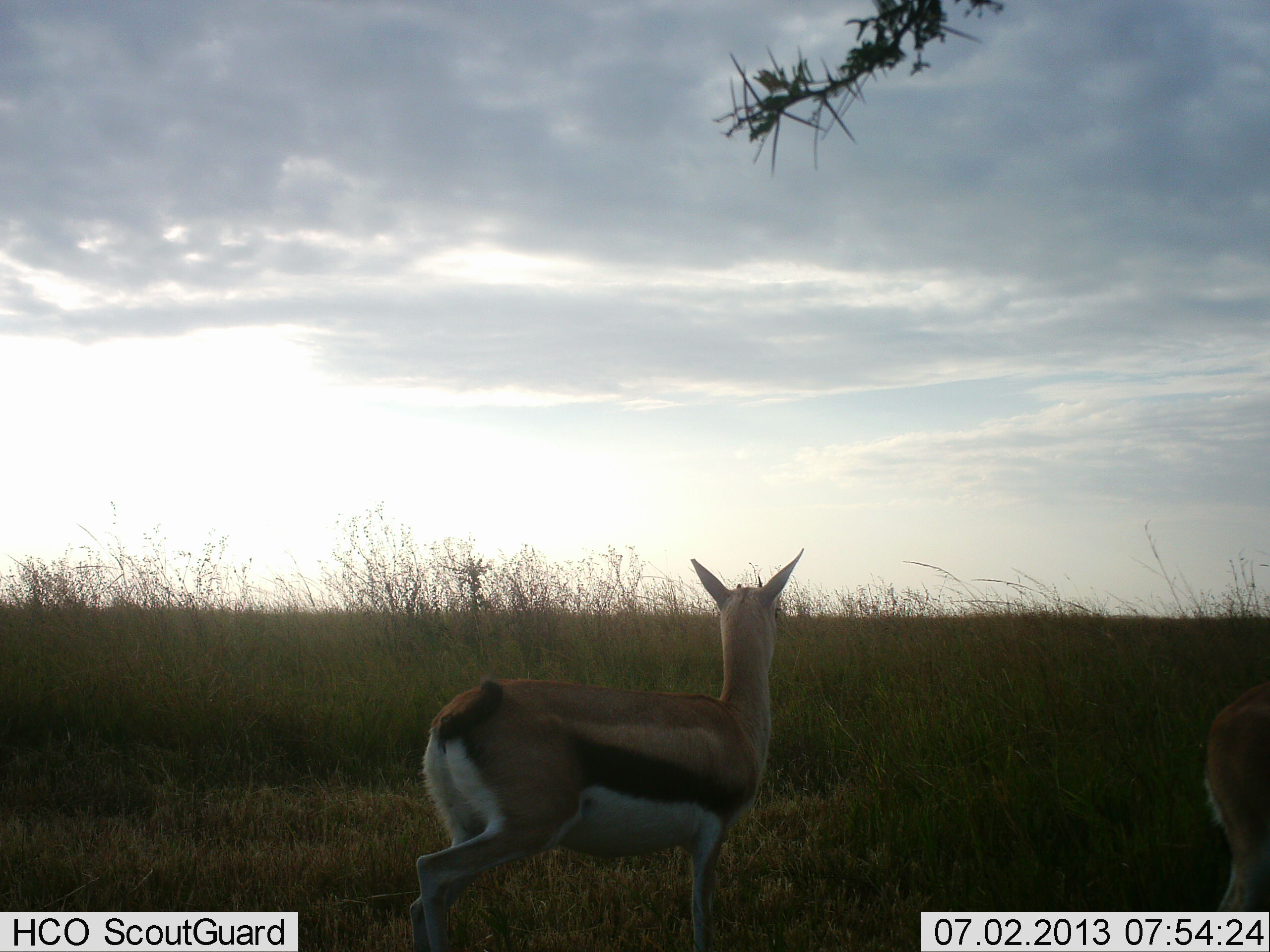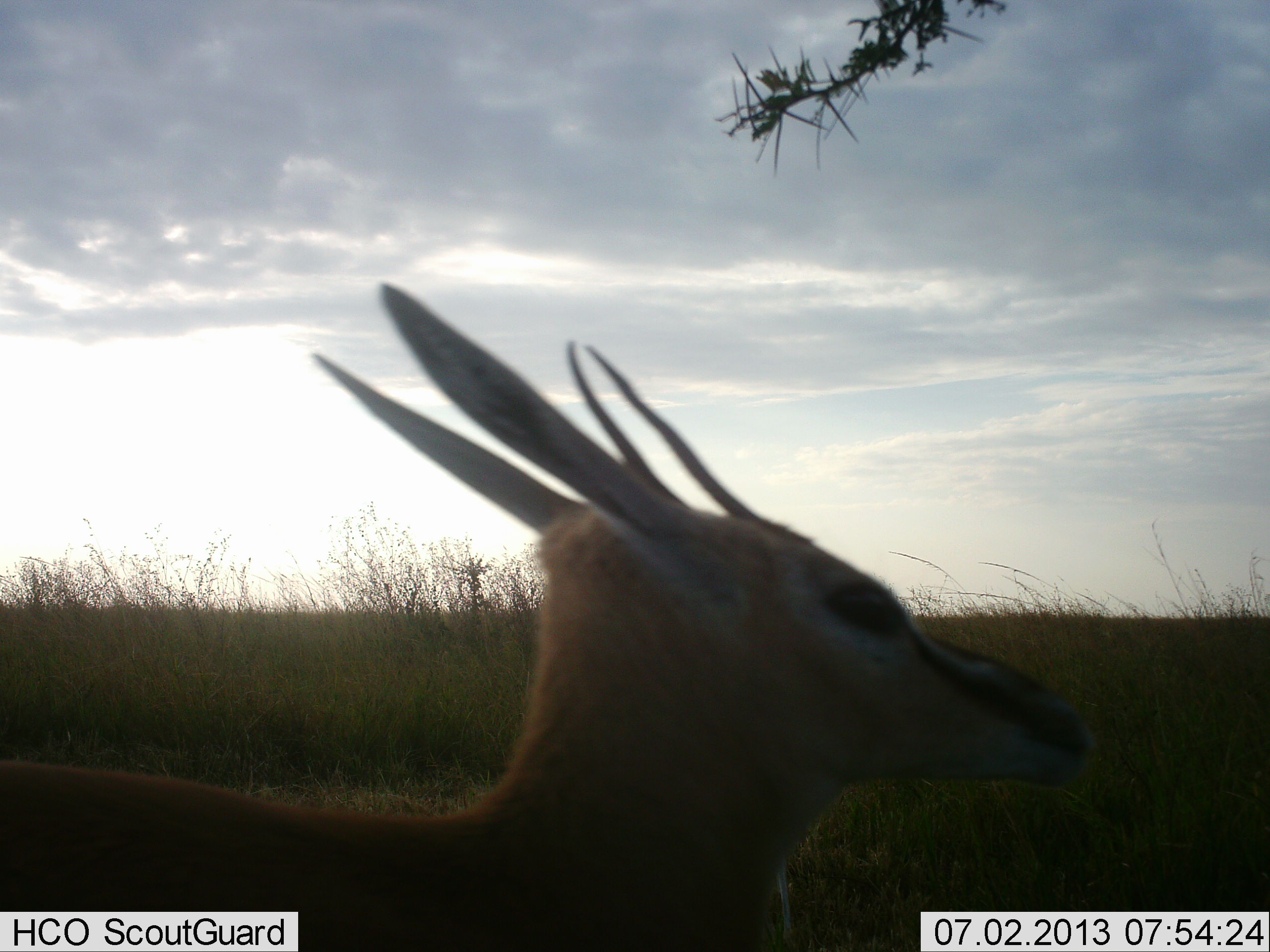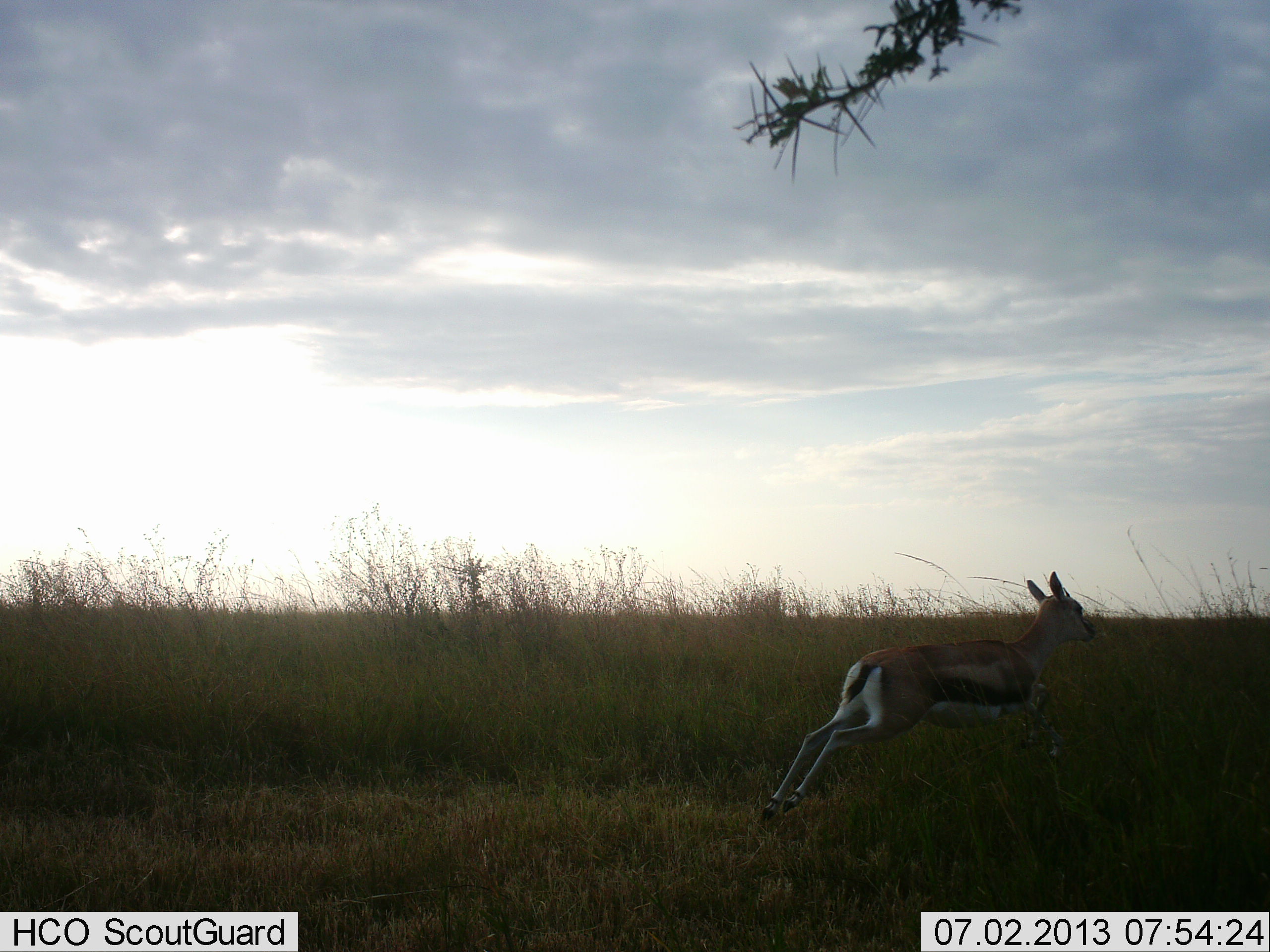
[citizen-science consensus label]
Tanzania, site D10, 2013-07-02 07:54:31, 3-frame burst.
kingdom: Animalia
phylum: Chordata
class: Mammalia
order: Artiodactyla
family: Bovidae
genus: Eudorcas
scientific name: Eudorcas thomsonii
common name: thomson's gazelle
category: gazellethomsons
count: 2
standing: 31%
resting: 0%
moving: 81%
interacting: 0%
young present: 6%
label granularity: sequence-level